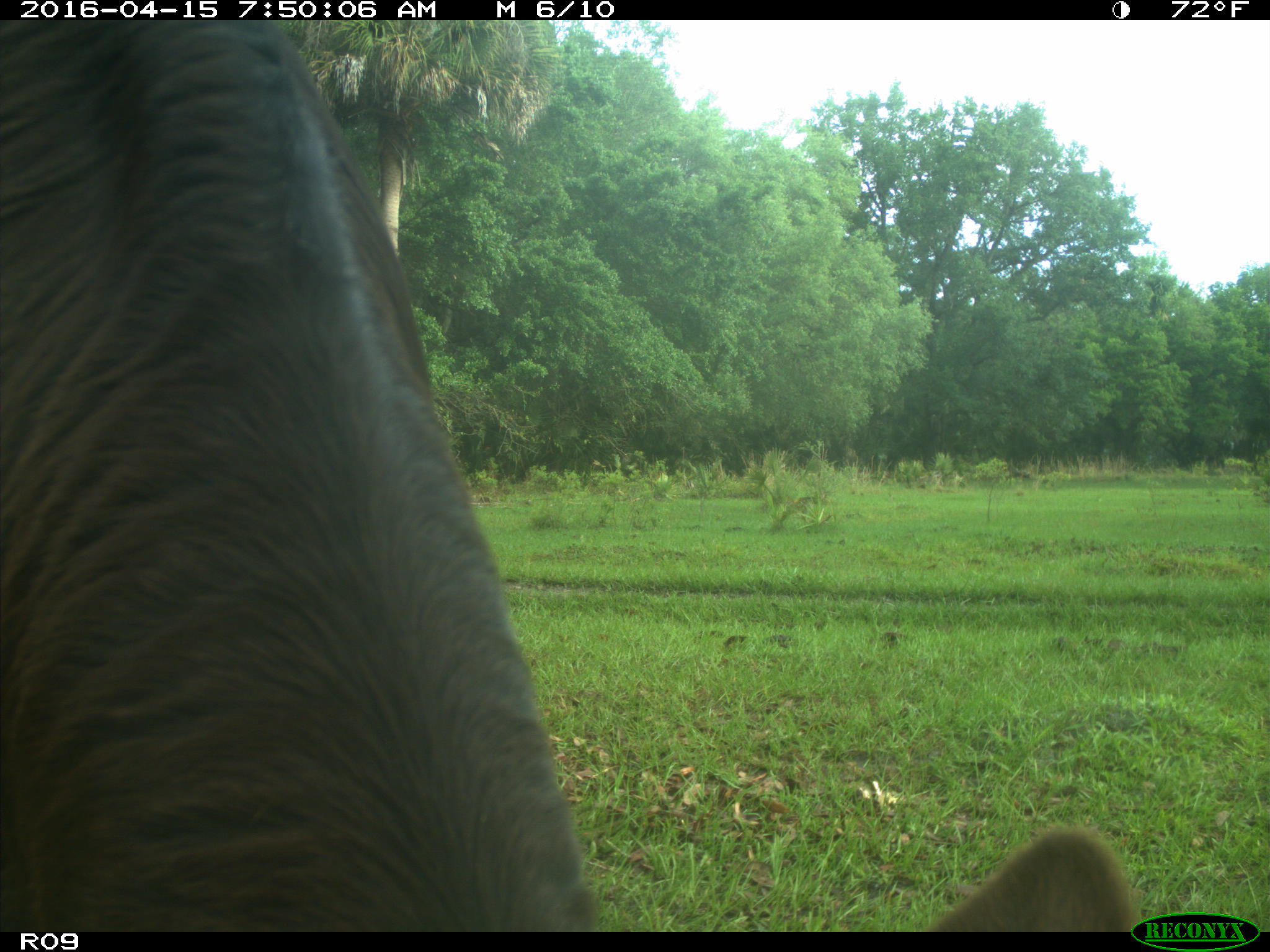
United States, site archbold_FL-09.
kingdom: Animalia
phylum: Chordata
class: Mammalia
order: Artiodactyla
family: Bovidae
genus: Bos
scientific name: Bos taurus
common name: domestic cow